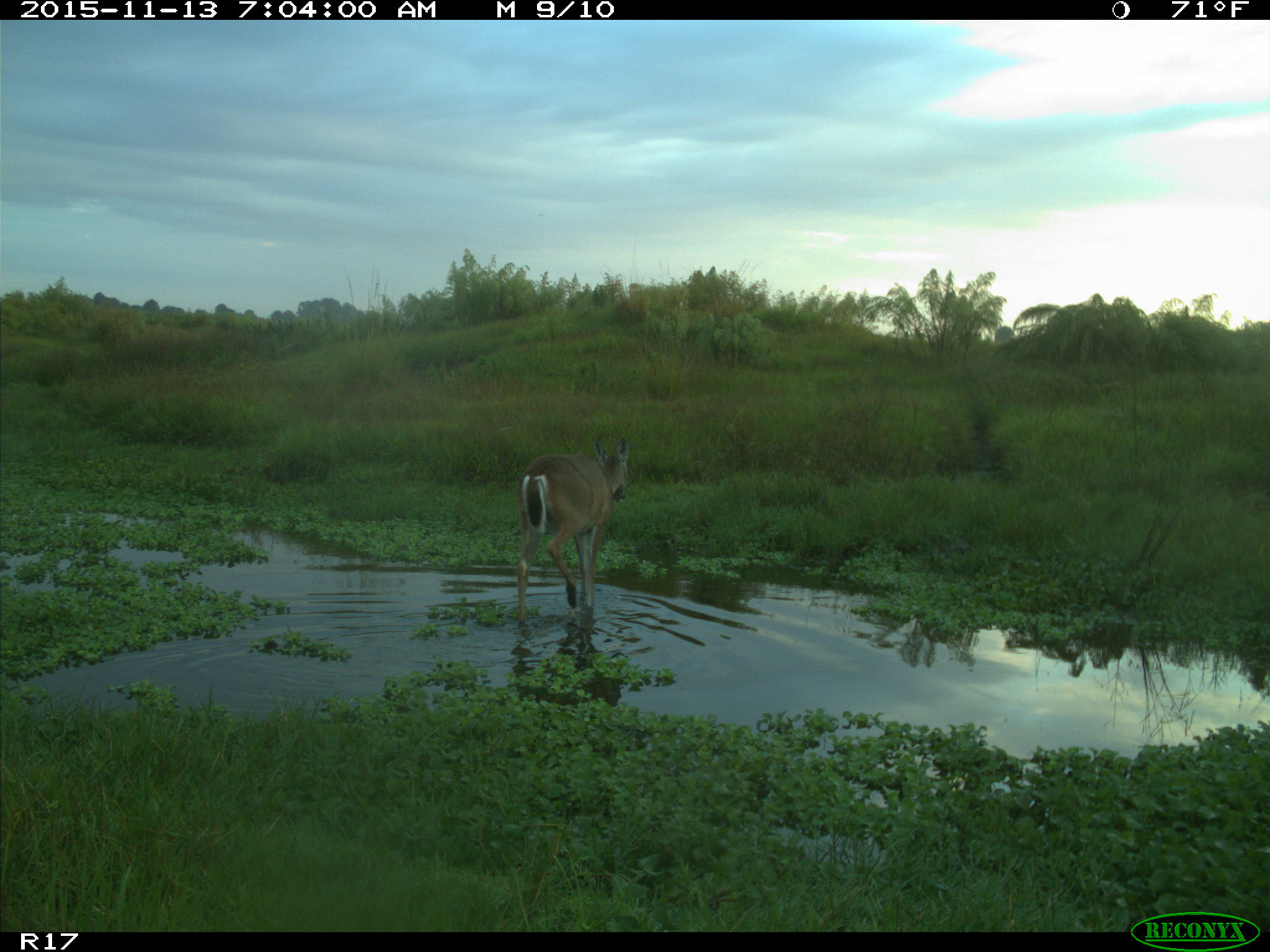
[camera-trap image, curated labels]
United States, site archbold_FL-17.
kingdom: Animalia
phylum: Chordata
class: Mammalia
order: Artiodactyla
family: Cervidae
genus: Odocoileus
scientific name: Odocoileus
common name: deer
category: unidentified deer